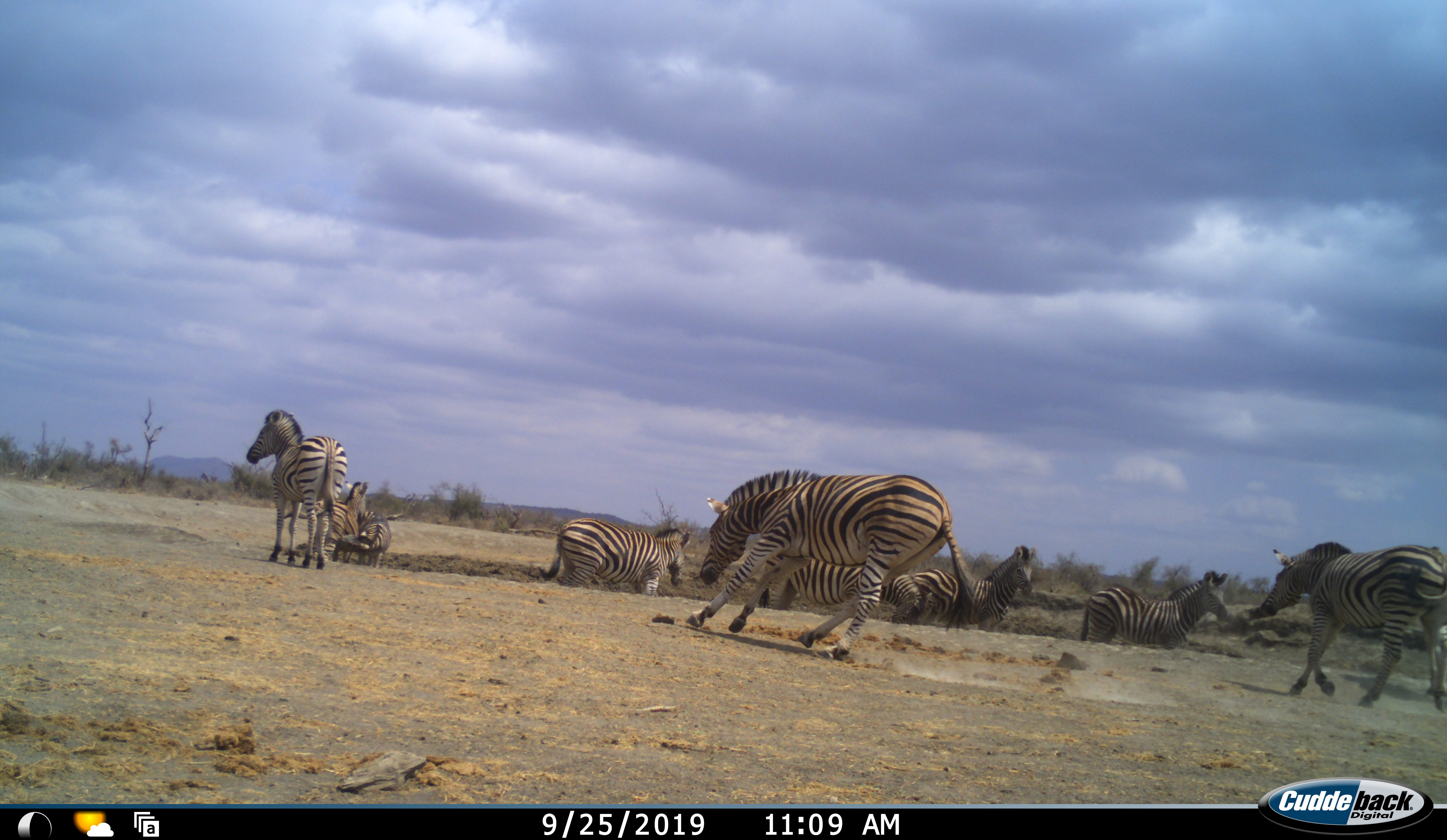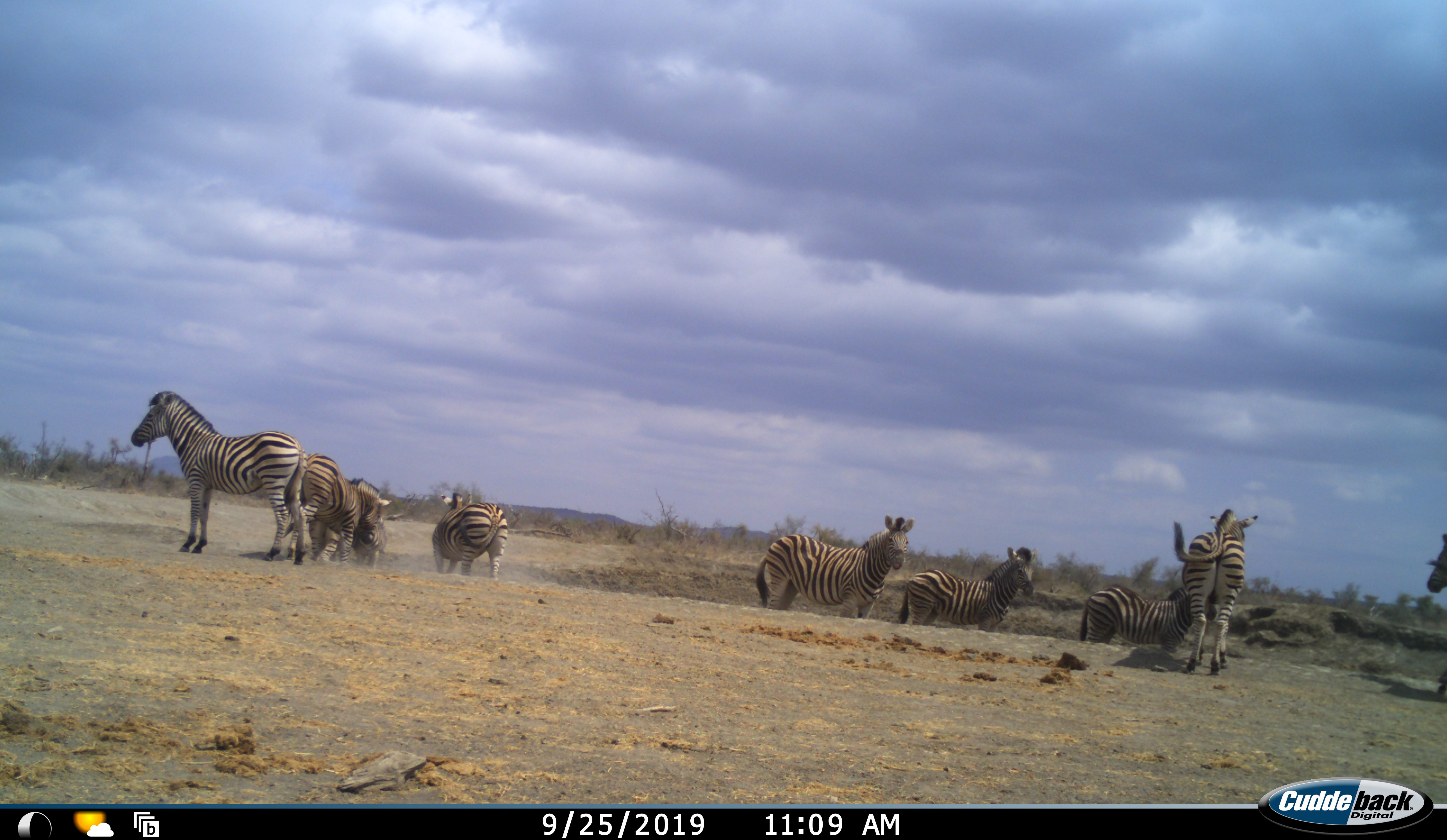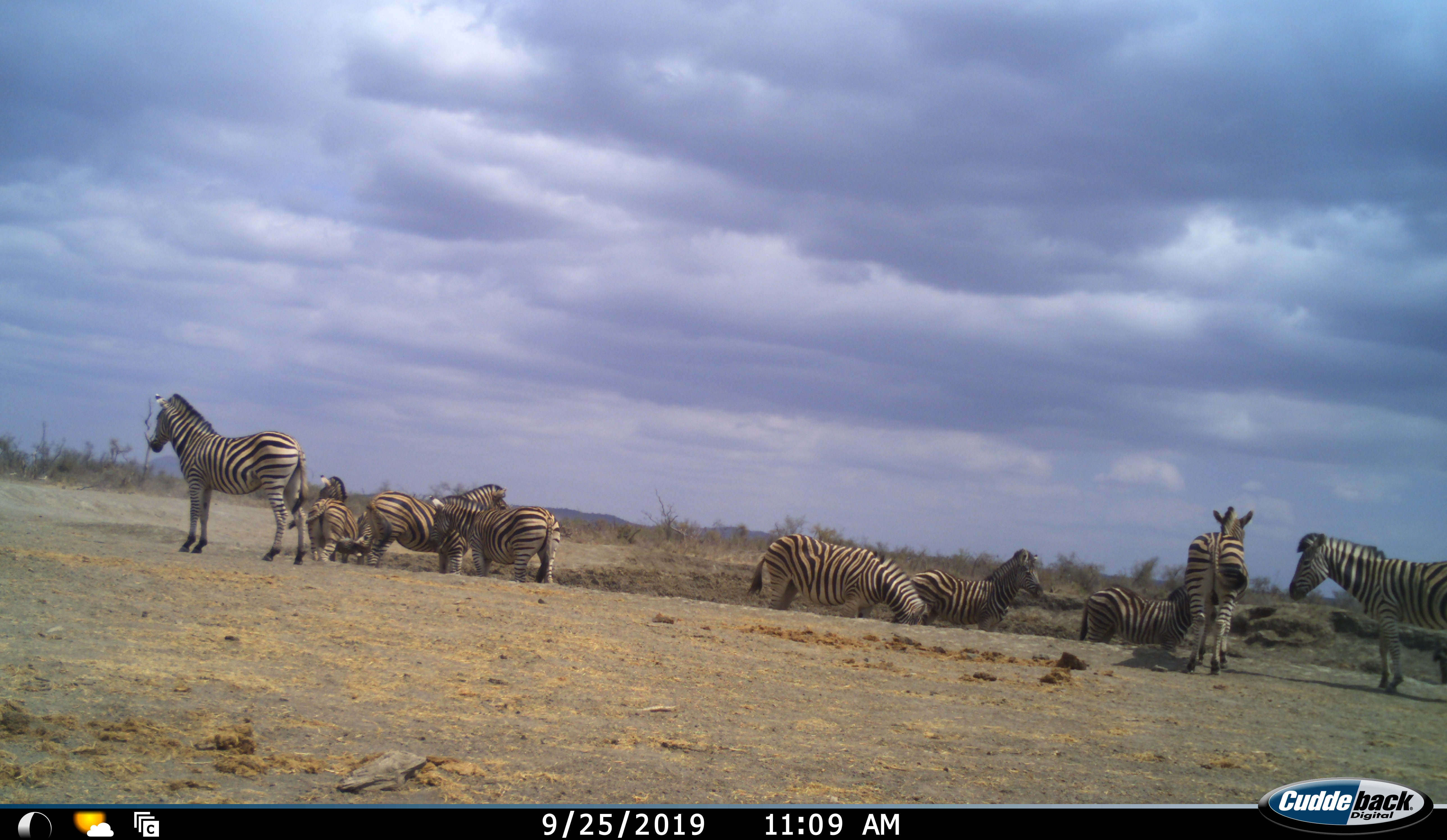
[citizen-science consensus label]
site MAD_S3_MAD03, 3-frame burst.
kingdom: Animalia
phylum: Chordata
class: Mammalia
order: Perissodactyla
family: Equidae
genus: Equus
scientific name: Equus quagga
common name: plains zebra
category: zebraplains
Zebraplains (plains zebra) (Equus quagga), count 9. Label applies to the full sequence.